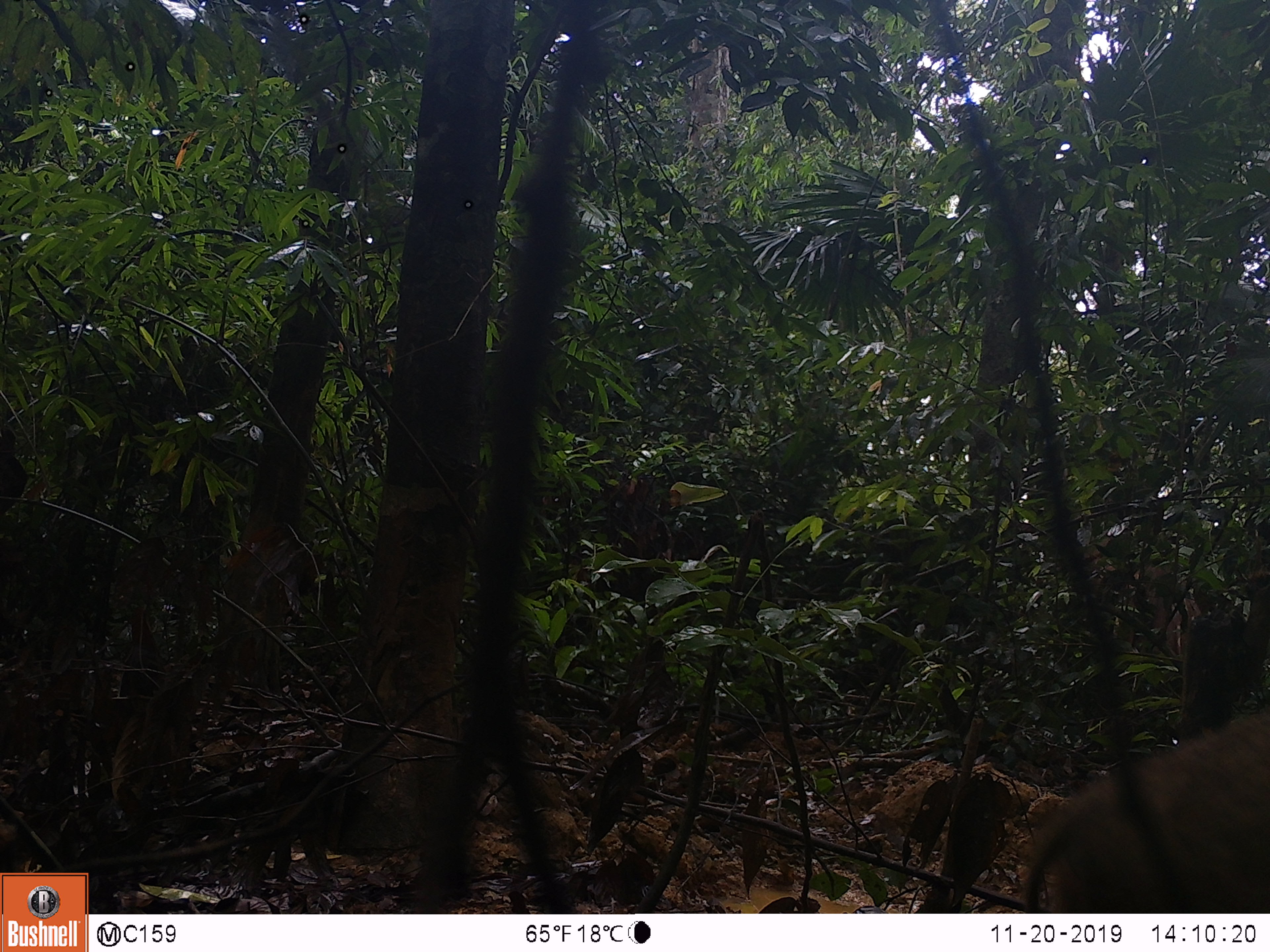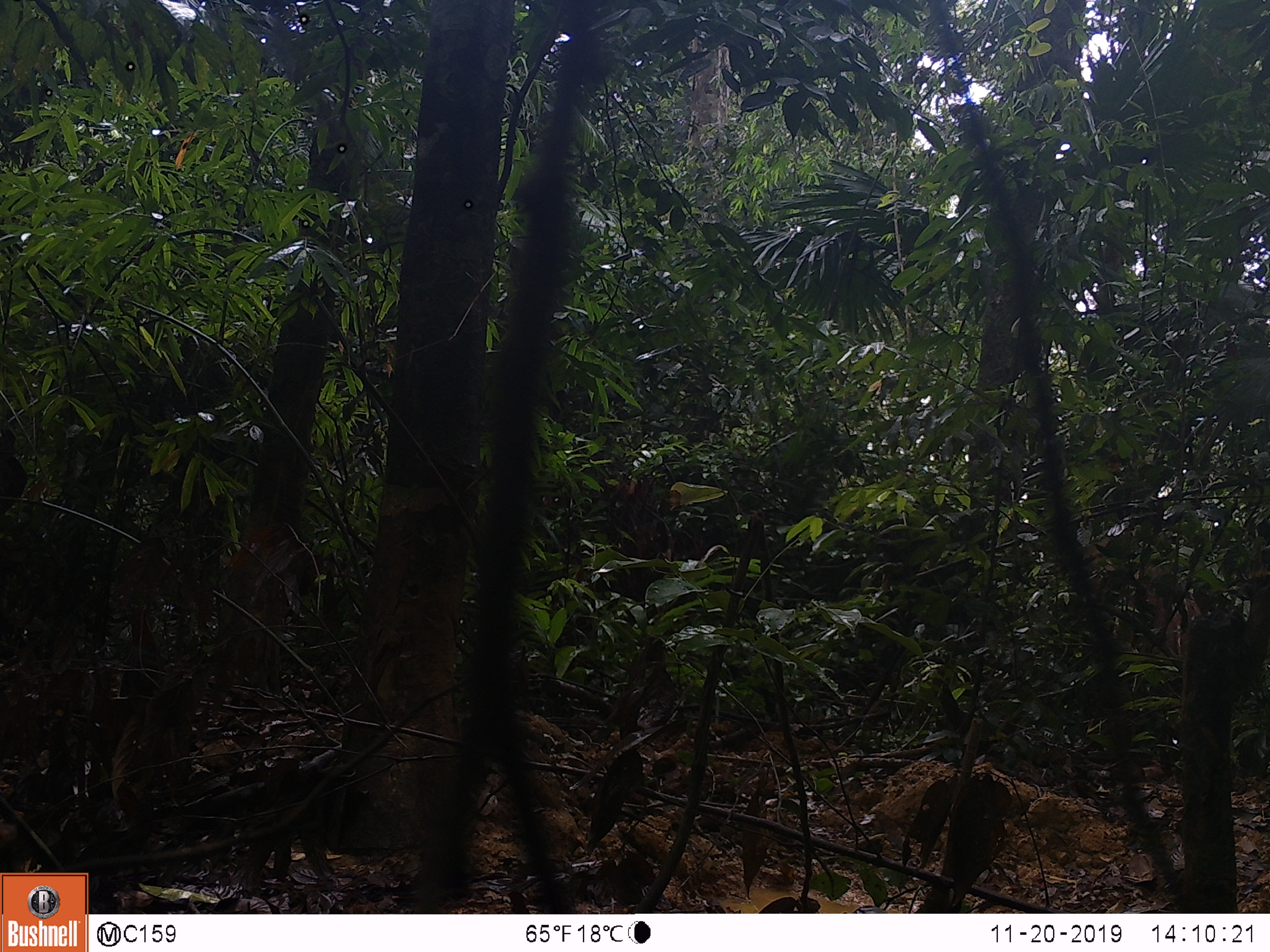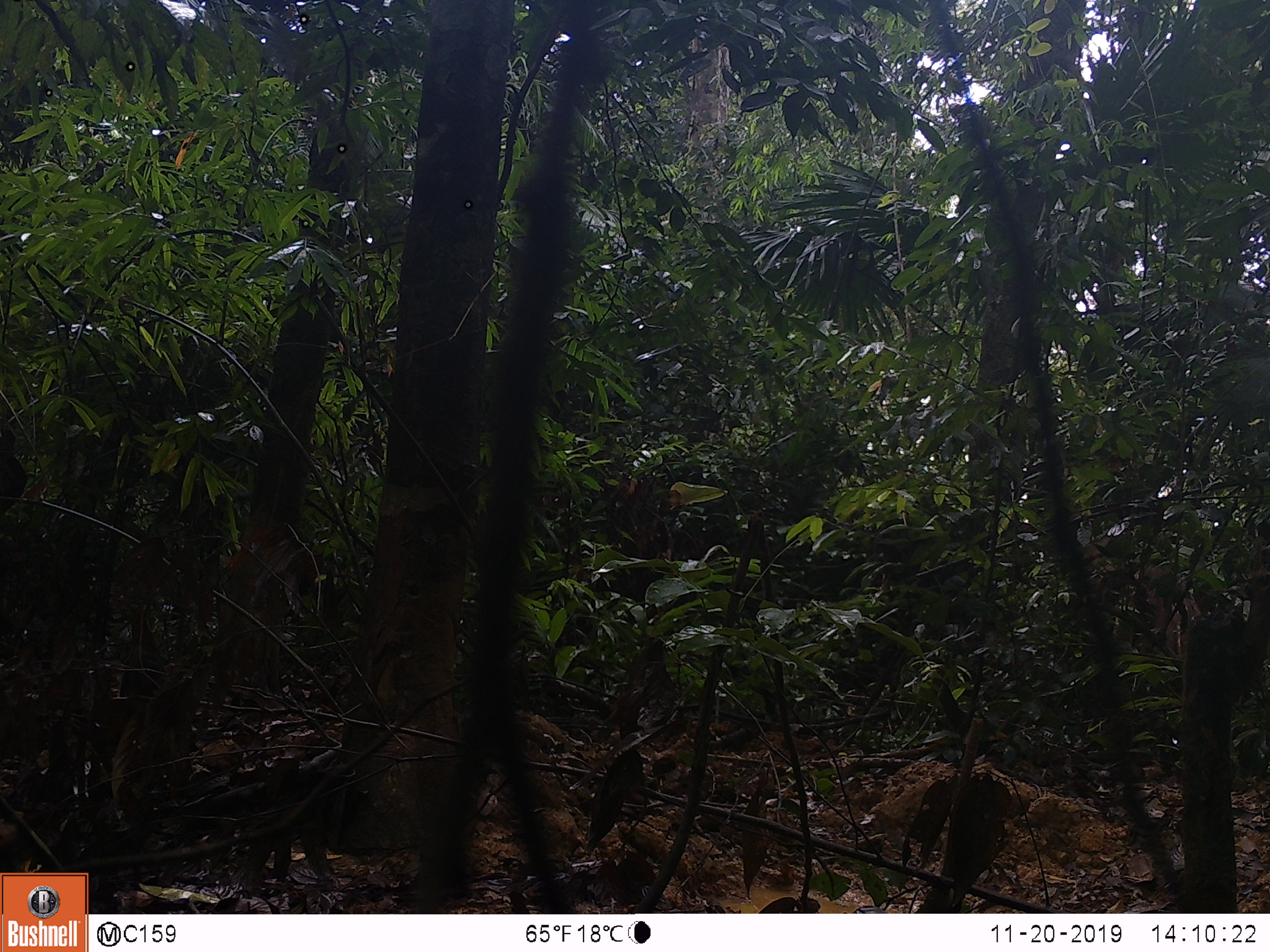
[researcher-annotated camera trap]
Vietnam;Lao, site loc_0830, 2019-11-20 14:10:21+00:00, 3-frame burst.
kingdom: Animalia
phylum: Chordata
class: Mammalia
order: Artiodactyla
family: Suidae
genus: Sus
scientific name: Sus scrofa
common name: eurasian wild pig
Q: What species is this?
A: Eurasian wild pig (Sus scrofa).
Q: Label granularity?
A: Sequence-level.